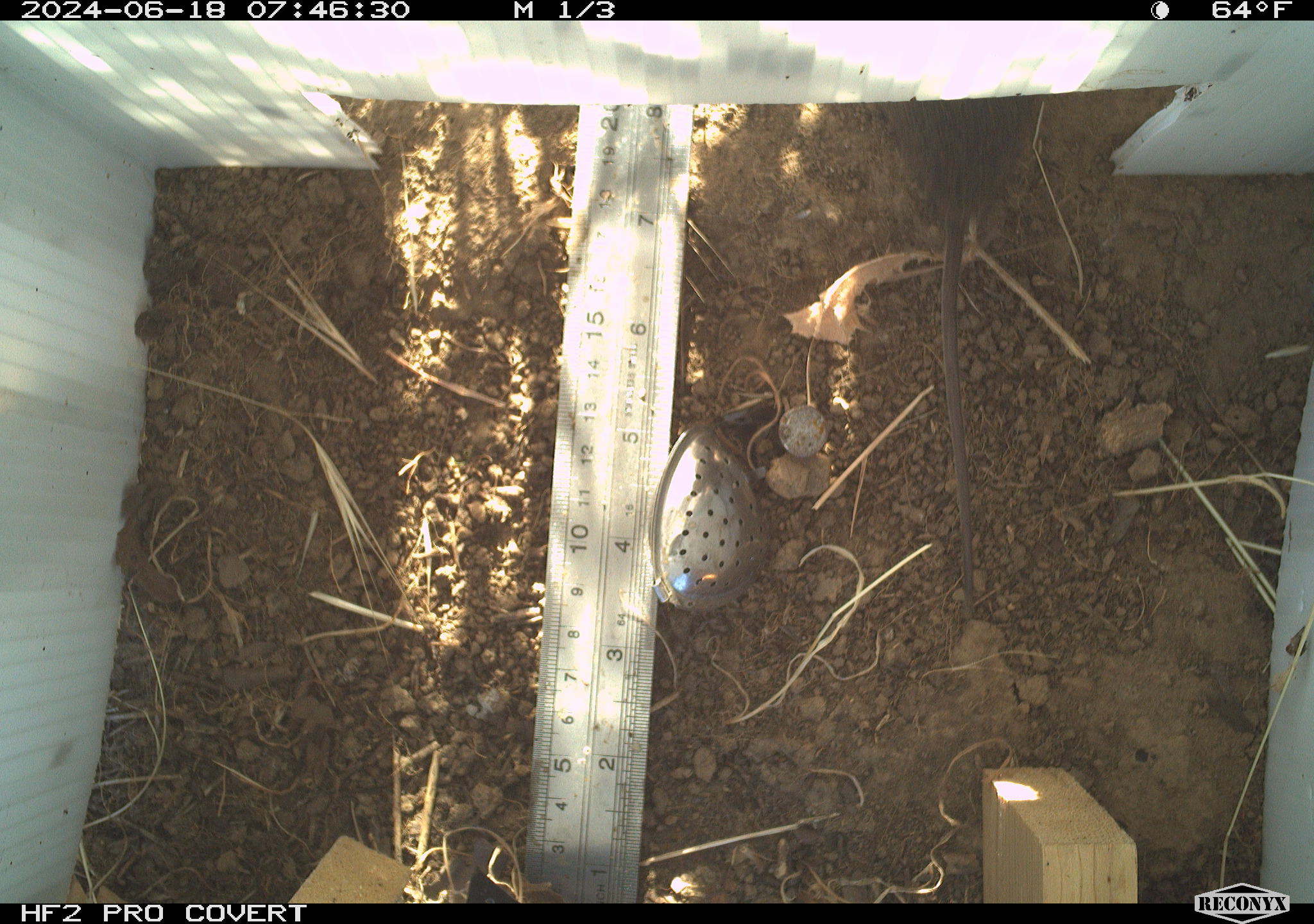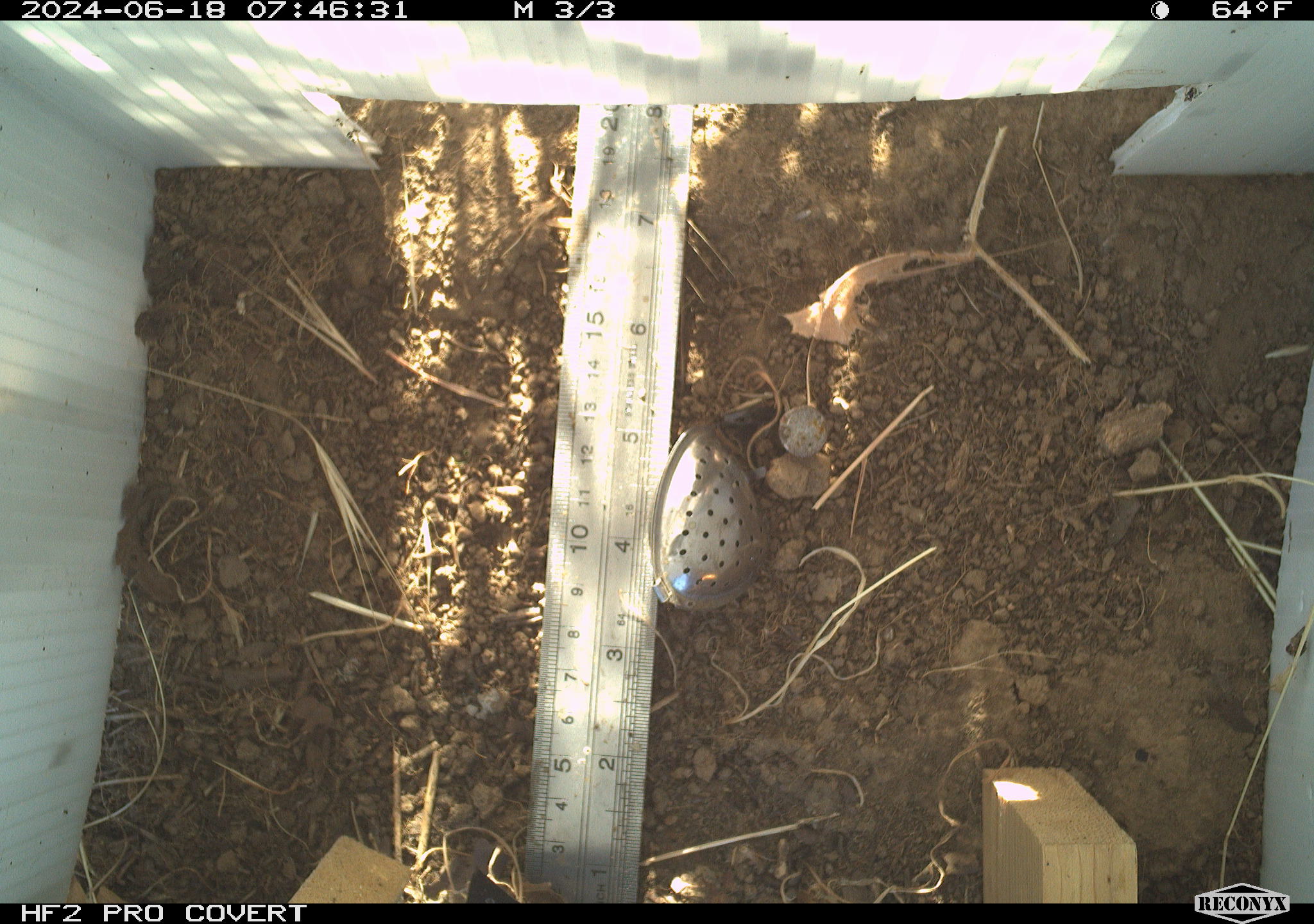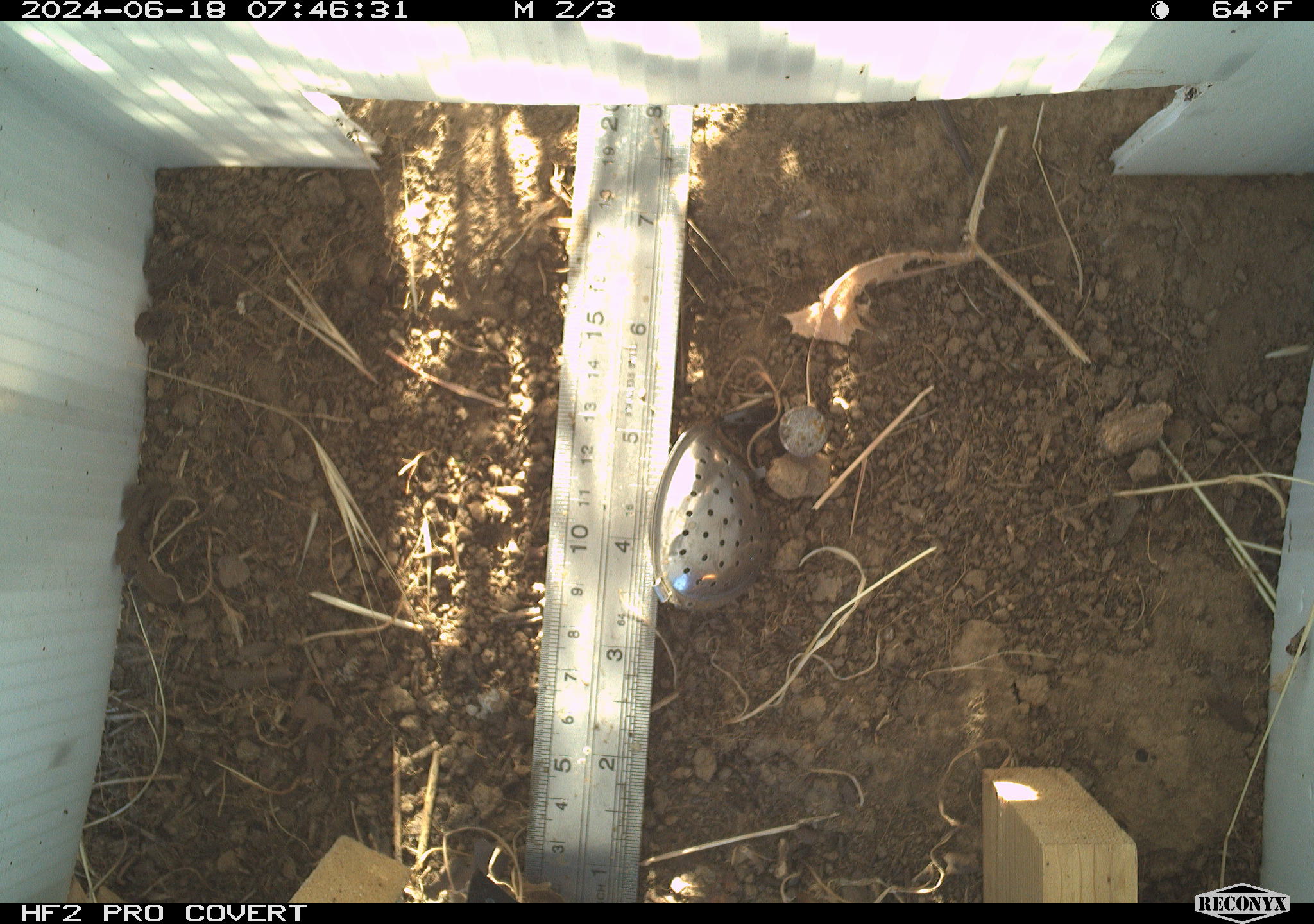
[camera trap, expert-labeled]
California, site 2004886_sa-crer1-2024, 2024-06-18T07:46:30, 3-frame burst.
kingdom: Animalia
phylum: Chordata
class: Mammalia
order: Rodentia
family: Cricetidae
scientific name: Arvicolinae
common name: voles, lemmings, and muskrats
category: arvicolinae subfamily